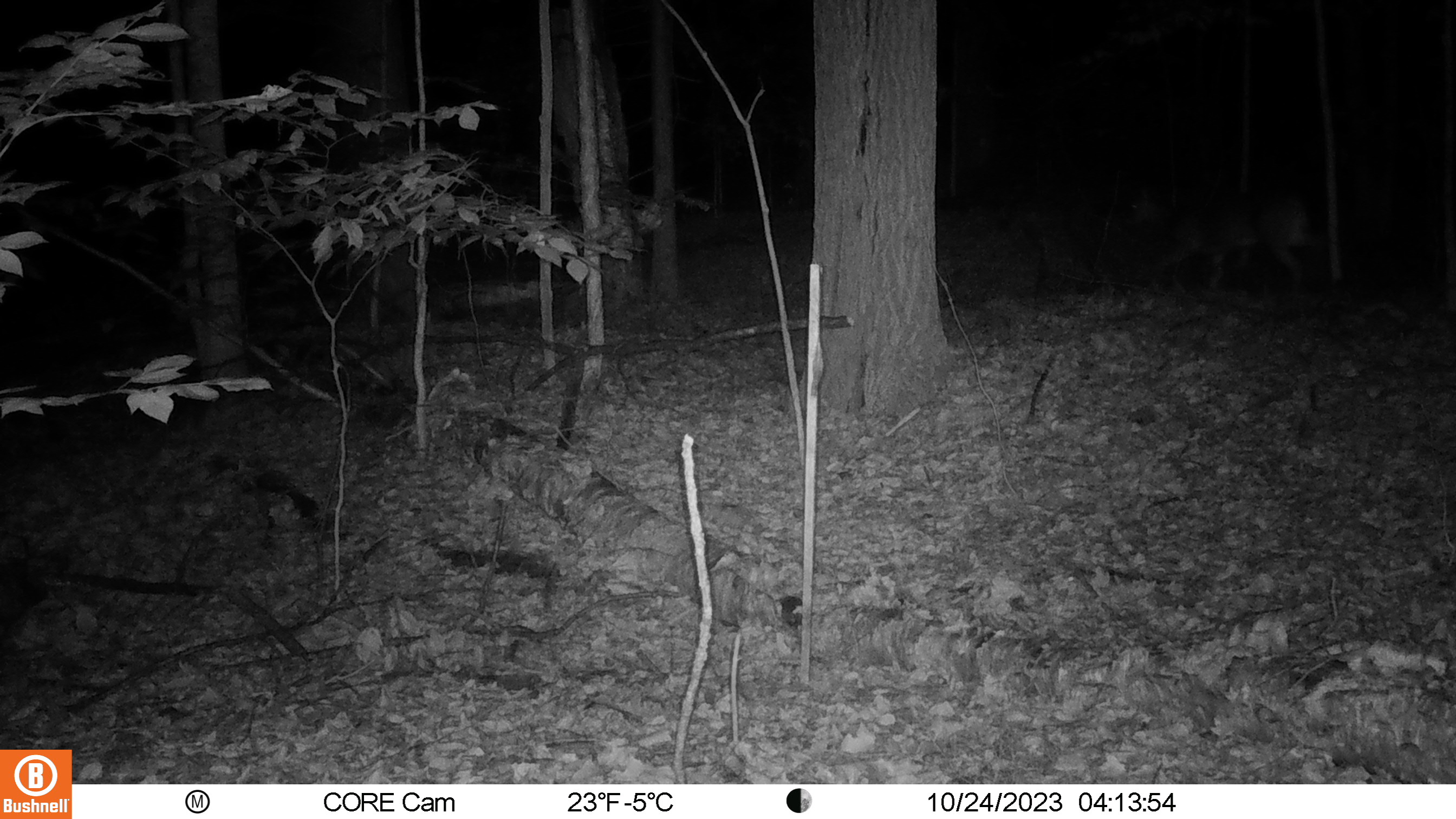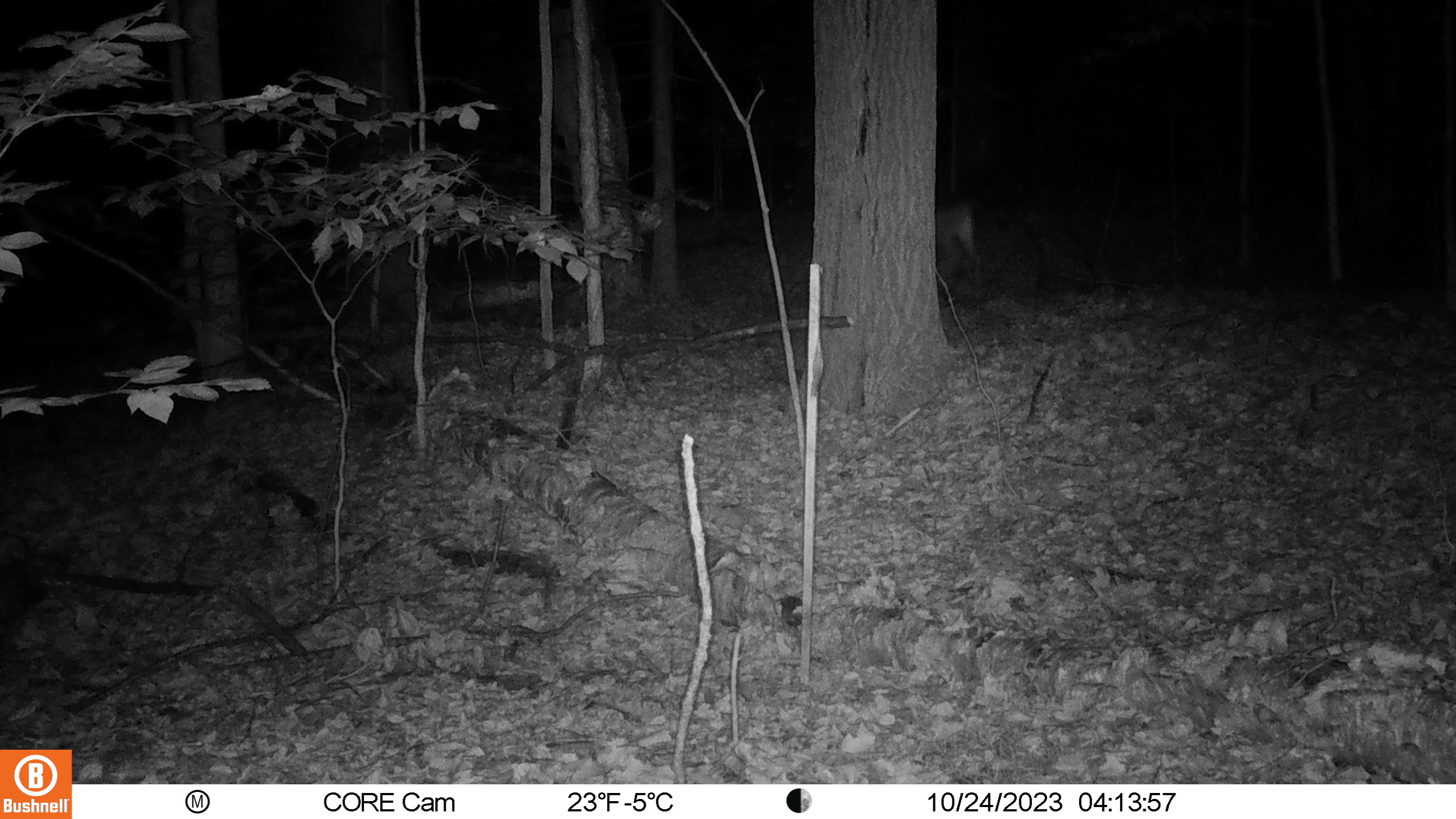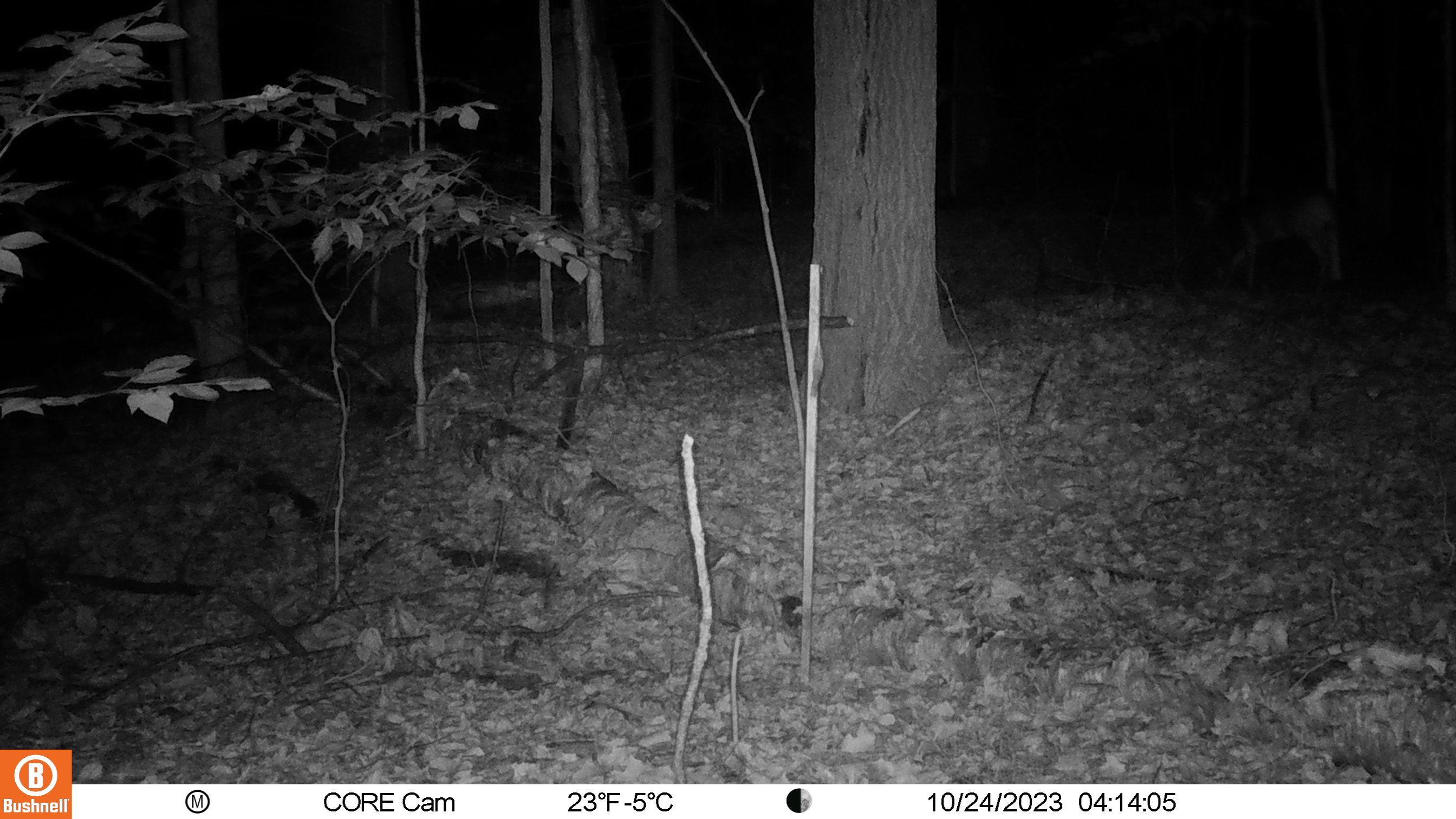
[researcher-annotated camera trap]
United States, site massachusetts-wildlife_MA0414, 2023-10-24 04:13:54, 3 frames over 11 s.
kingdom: Animalia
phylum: Chordata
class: Mammalia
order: Artiodactyla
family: Cervidae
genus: Odocoileus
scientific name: Odocoileus virginianus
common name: white-tailed deer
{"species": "white-tailed deer (Odocoileus virginianus)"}